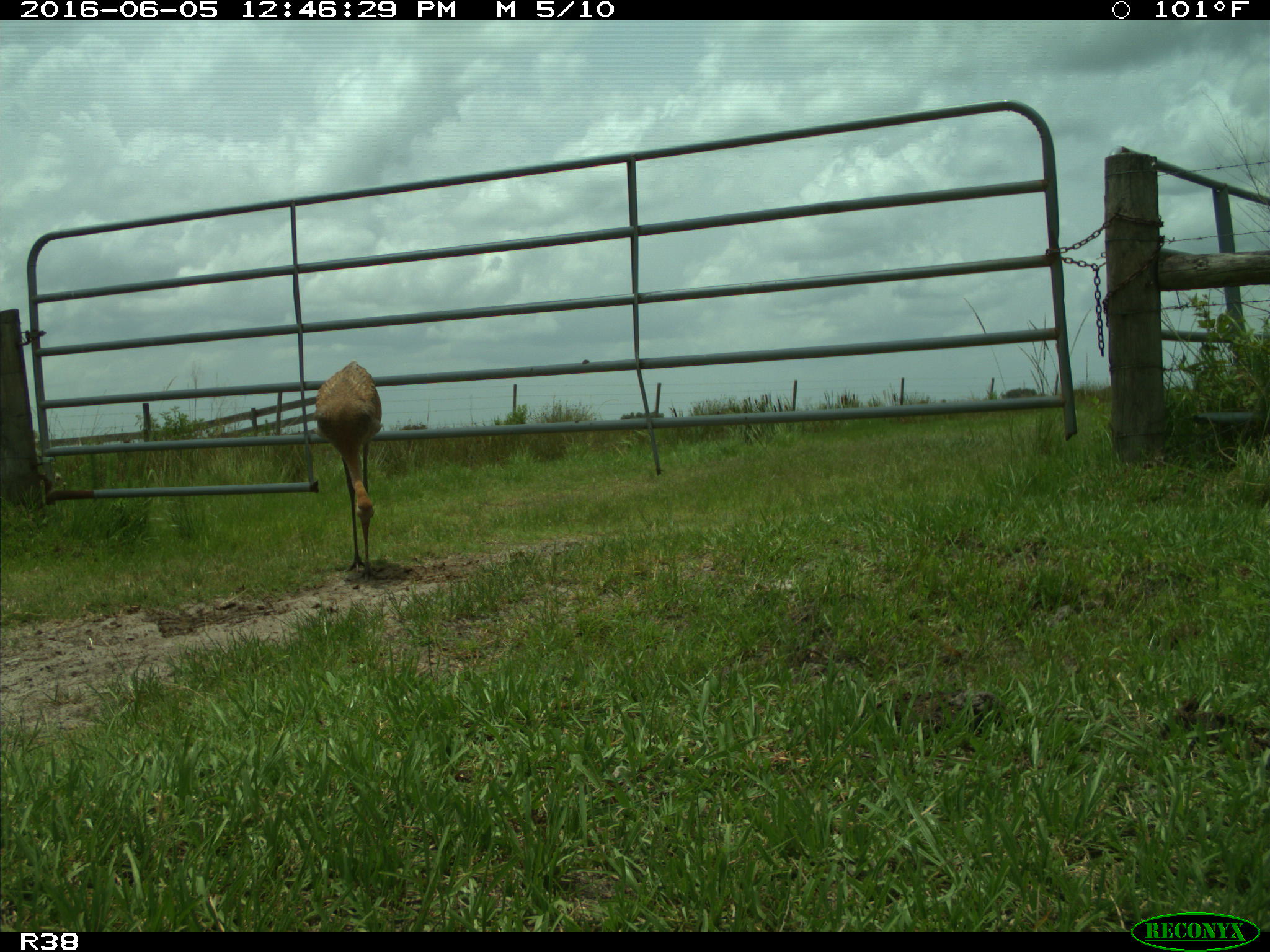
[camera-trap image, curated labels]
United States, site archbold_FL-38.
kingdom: Animalia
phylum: Chordata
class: Aves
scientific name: Aves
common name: birds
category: unidentified bird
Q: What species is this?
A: Unidentified bird (birds) (Aves).